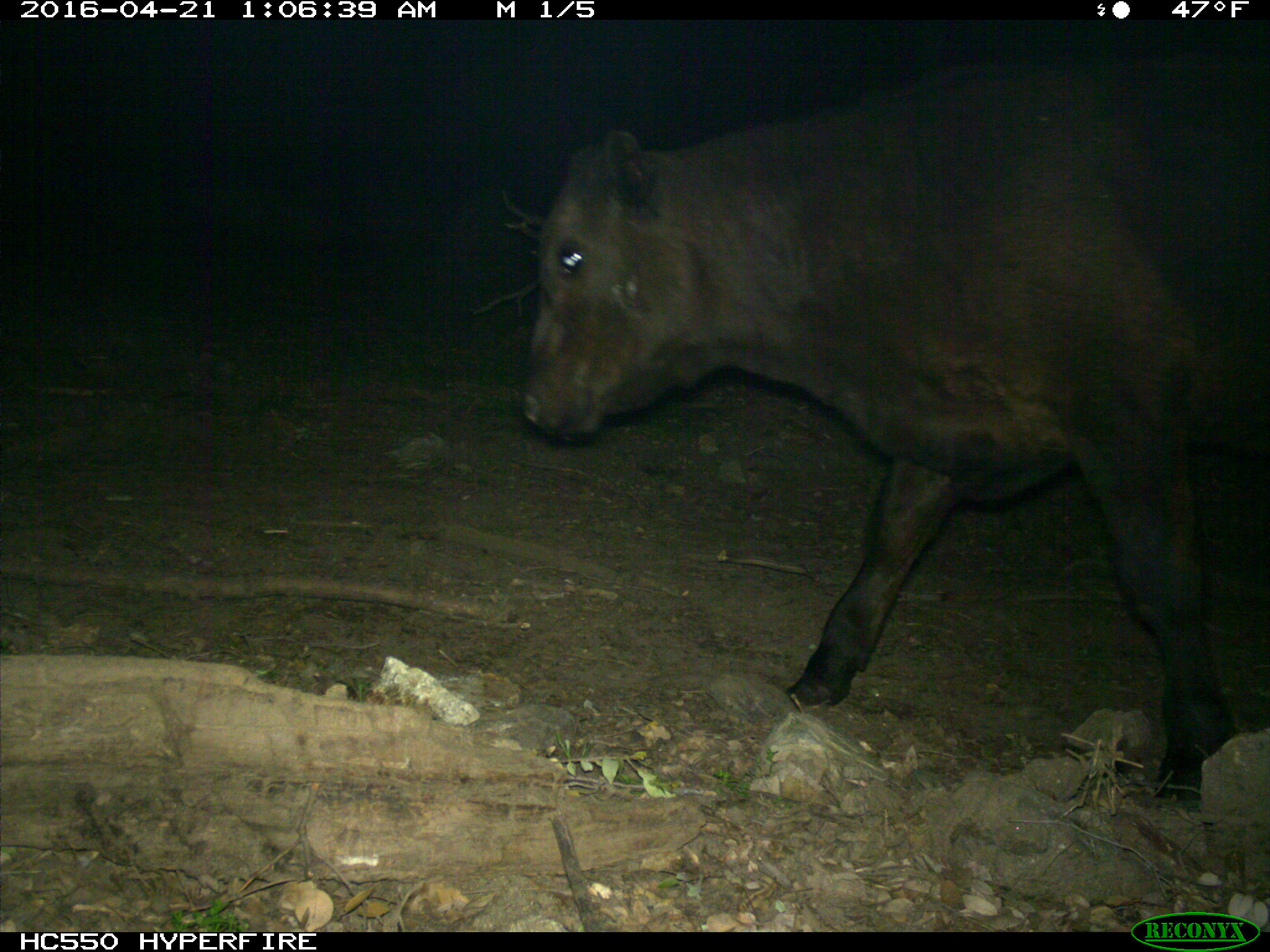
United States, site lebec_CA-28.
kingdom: Animalia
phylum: Chordata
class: Mammalia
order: Artiodactyla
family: Bovidae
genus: Bos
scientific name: Bos taurus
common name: domestic cow